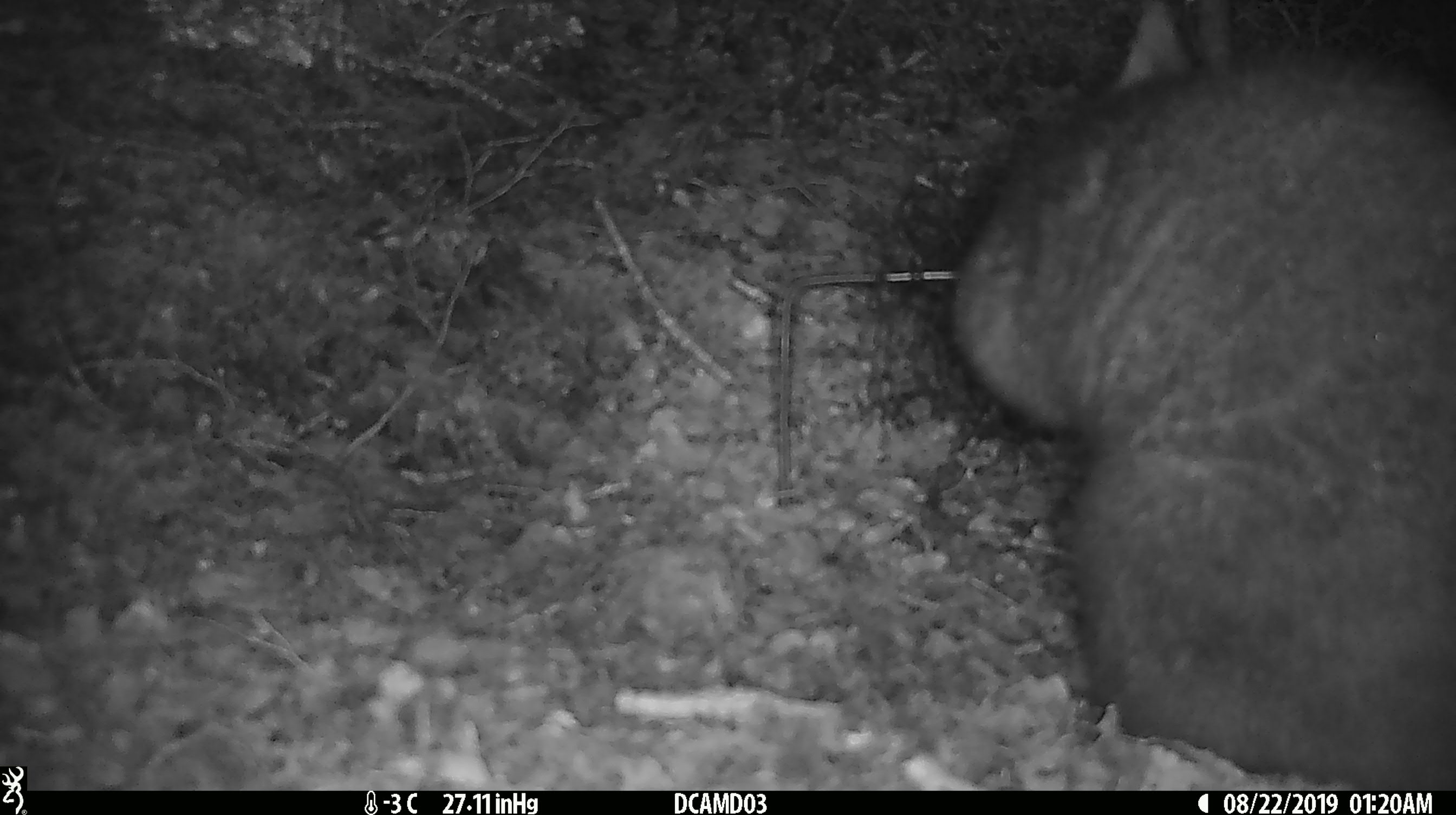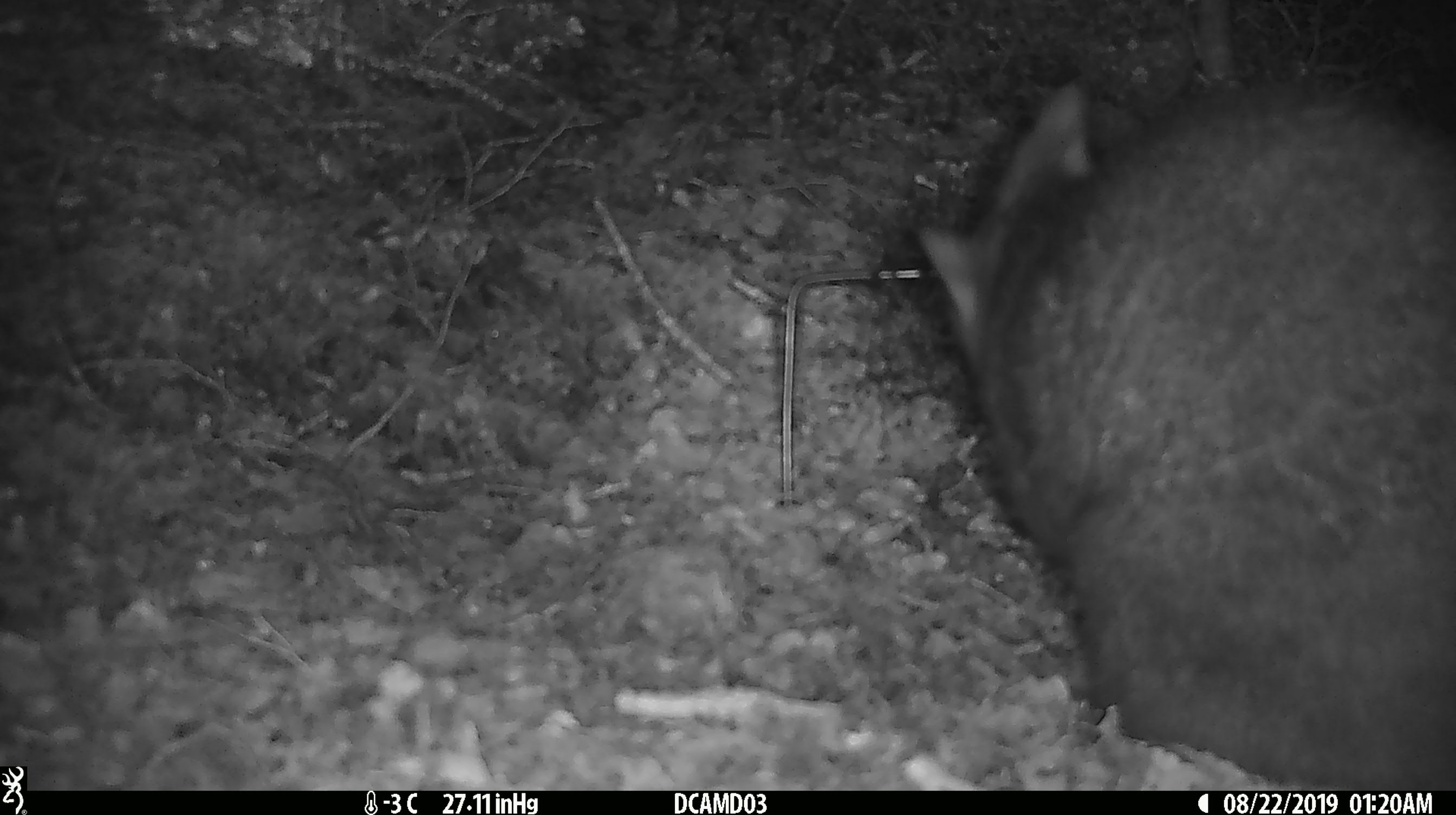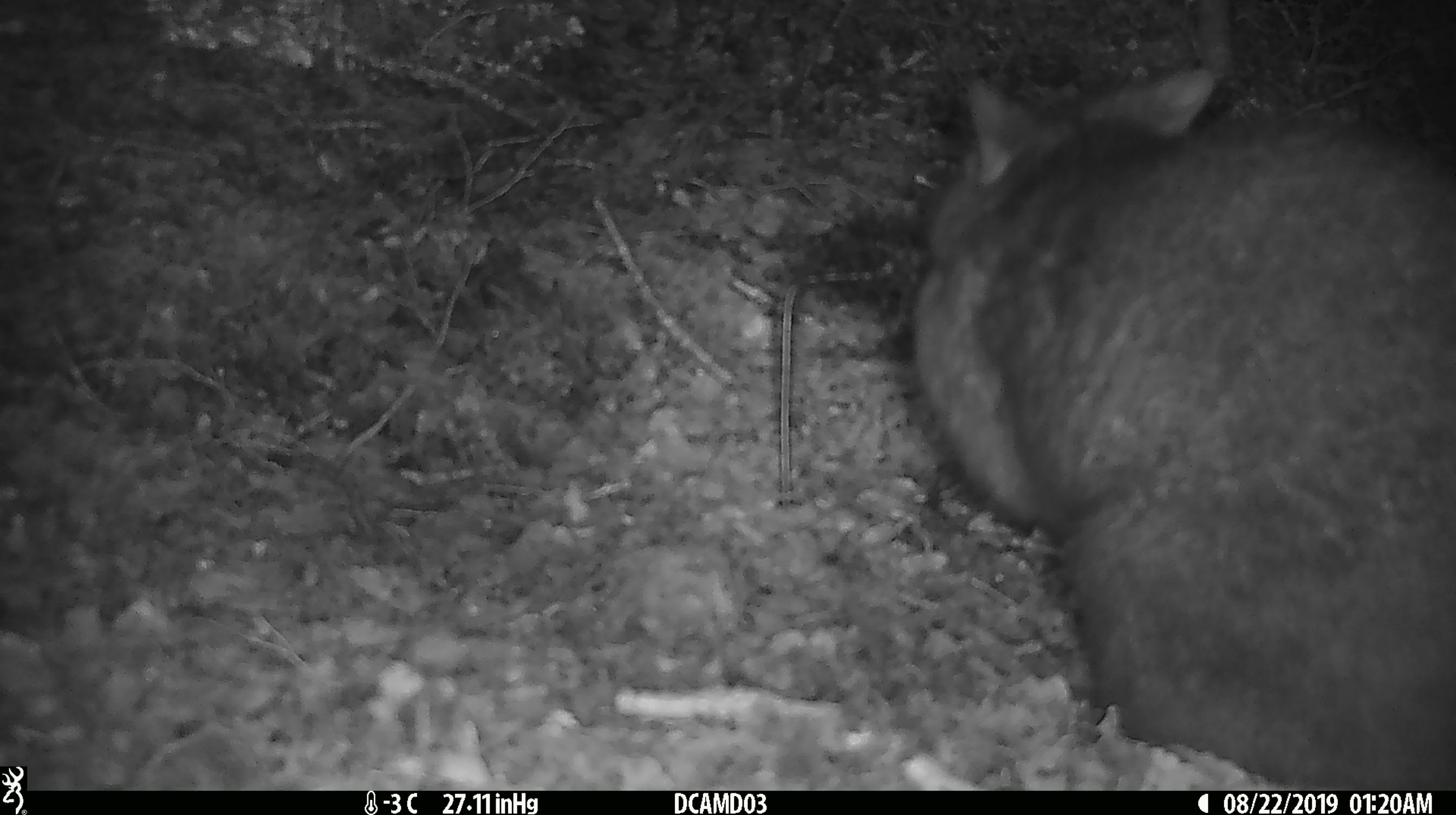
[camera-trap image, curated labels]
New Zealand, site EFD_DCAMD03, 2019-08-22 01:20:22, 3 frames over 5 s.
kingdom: Animalia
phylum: Chordata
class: Mammalia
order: Diprotodontia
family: Phalangeridae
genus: Trichosurus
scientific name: Trichosurus vulpecula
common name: common brushtail possum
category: possum